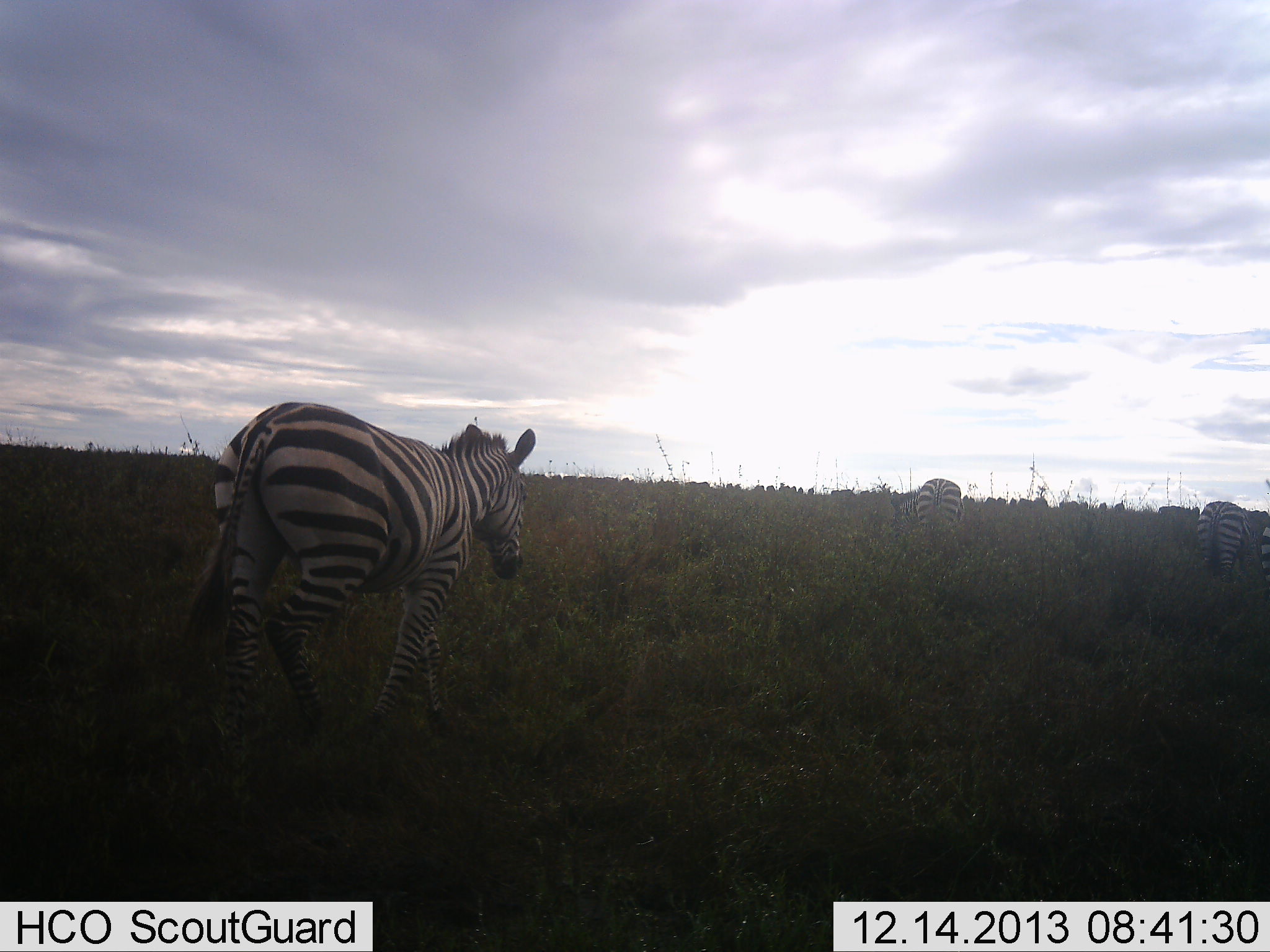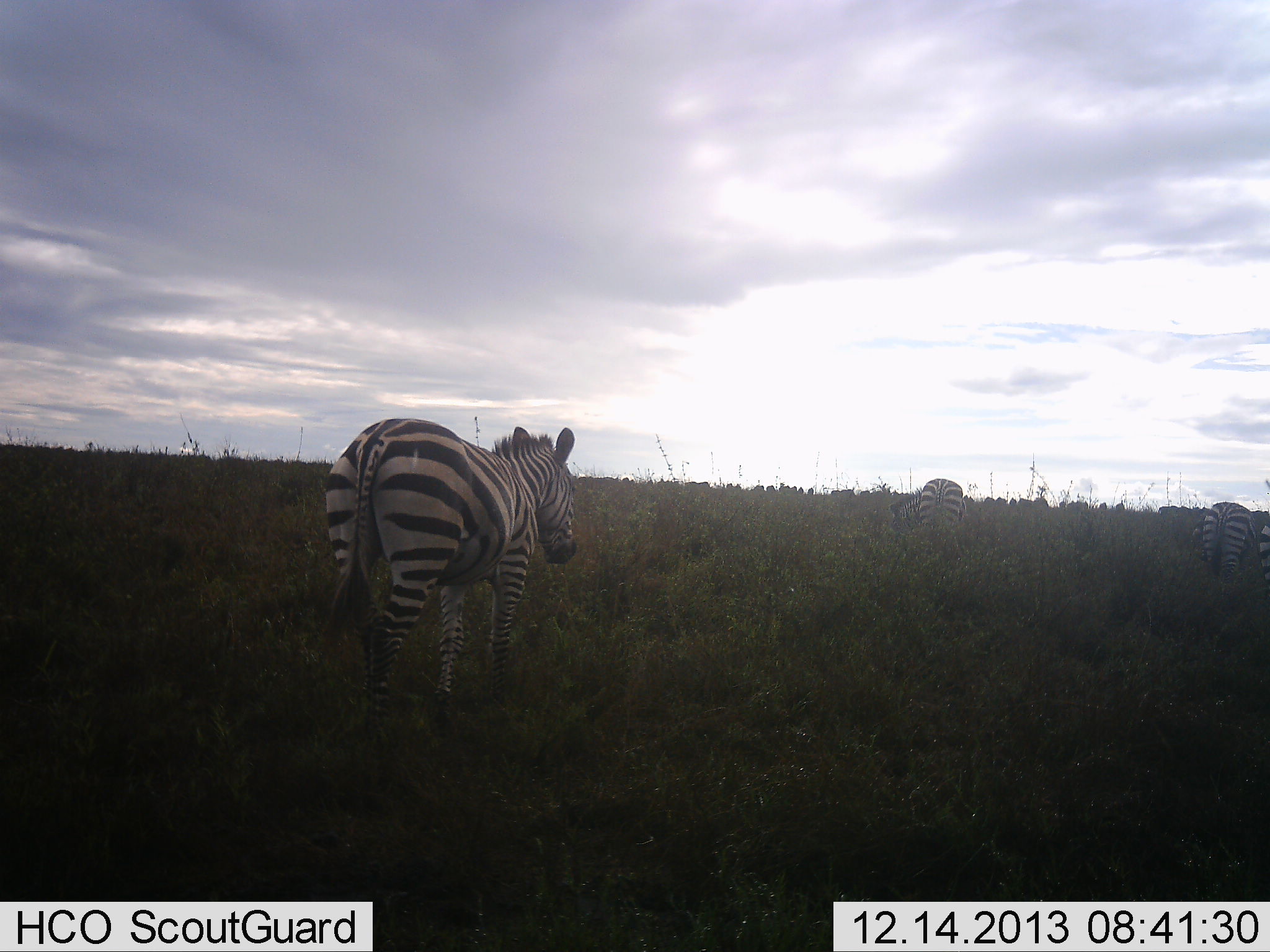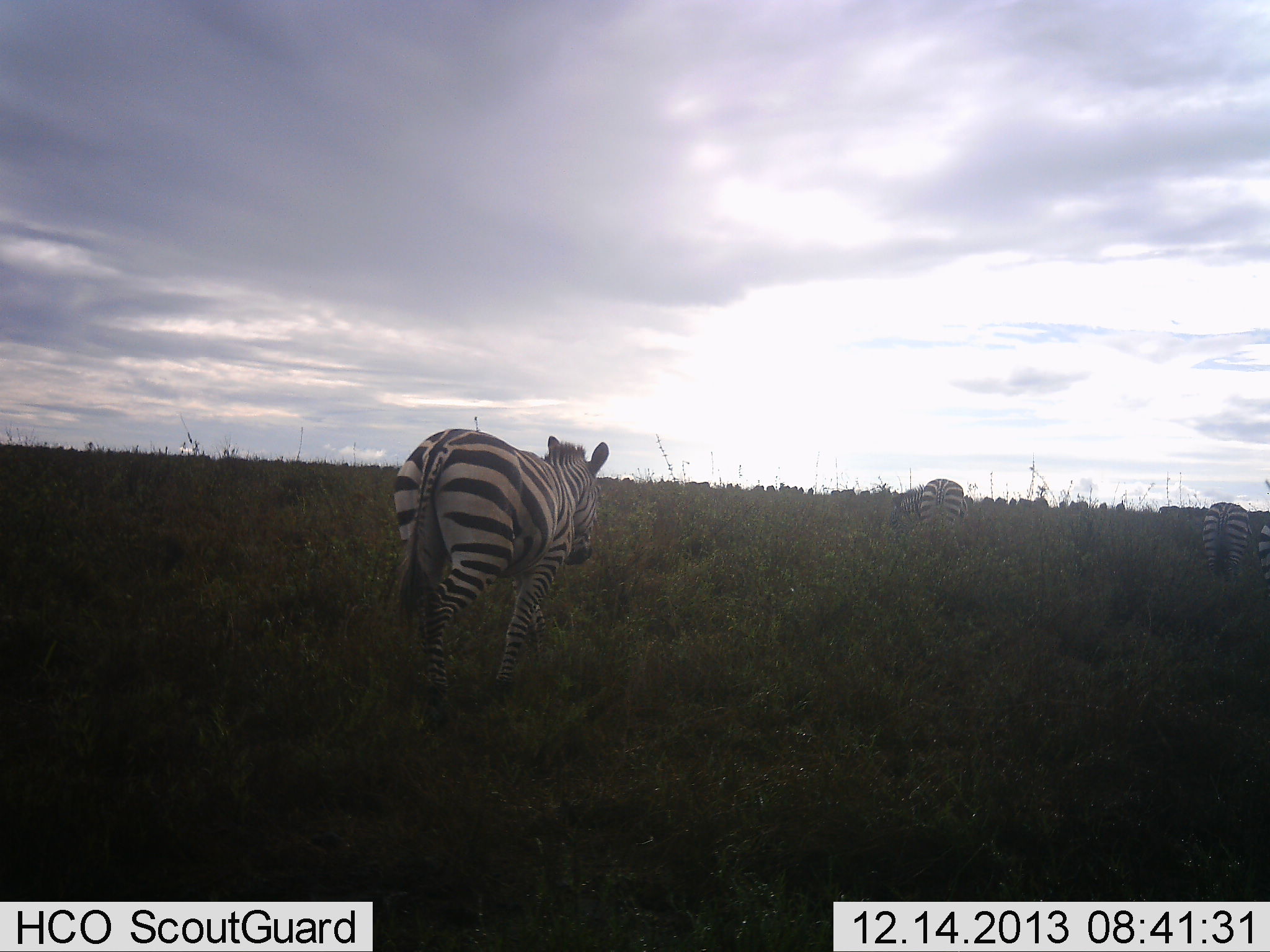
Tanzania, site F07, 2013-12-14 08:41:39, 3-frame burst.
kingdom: Animalia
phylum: Chordata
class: Mammalia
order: Perissodactyla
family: Equidae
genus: Equus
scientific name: Equus quagga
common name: plains zebra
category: zebra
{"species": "zebra (plains zebra) (Equus quagga)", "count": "4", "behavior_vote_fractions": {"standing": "40%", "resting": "0%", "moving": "80%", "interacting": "0%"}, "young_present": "0%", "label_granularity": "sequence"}